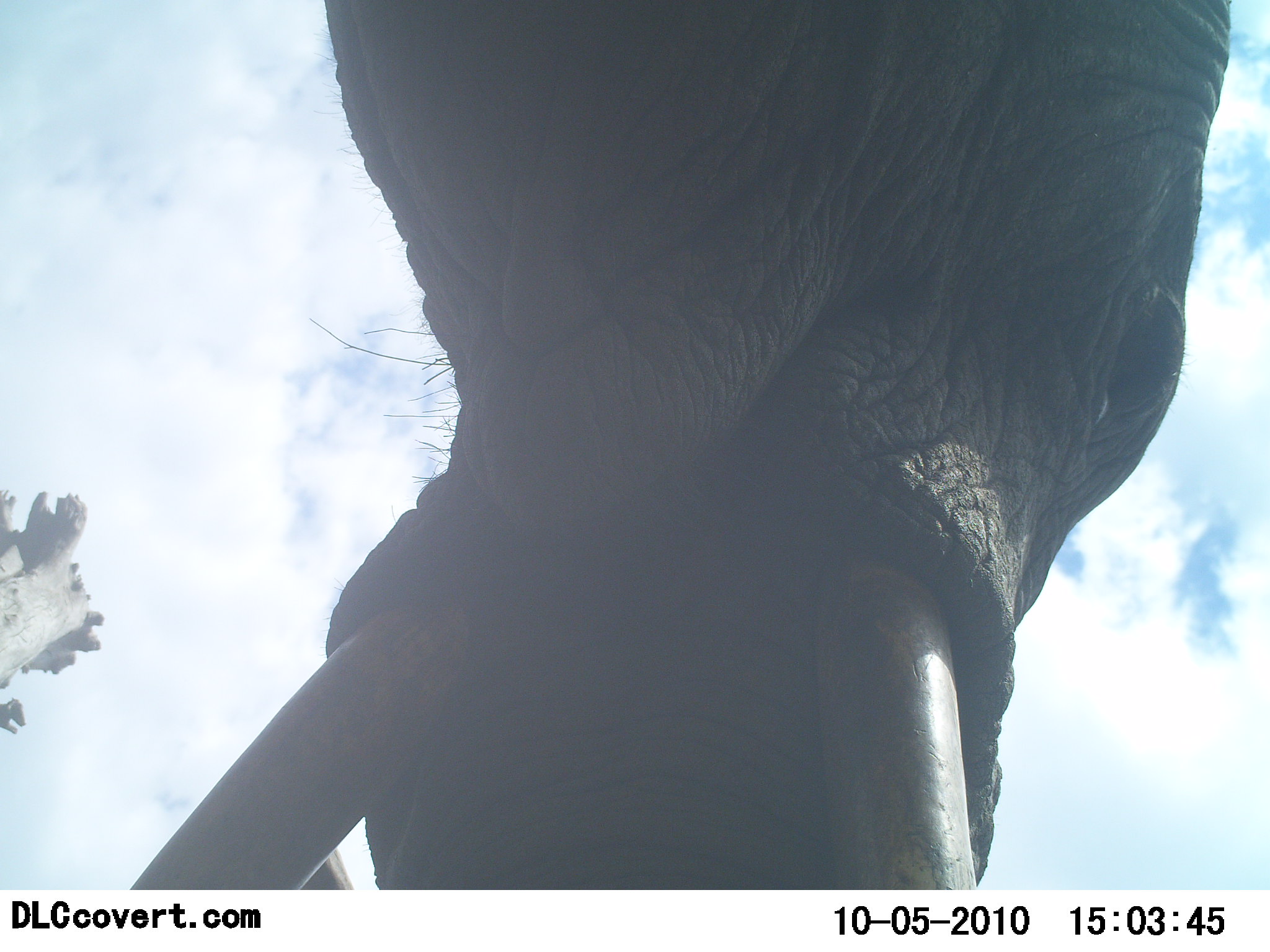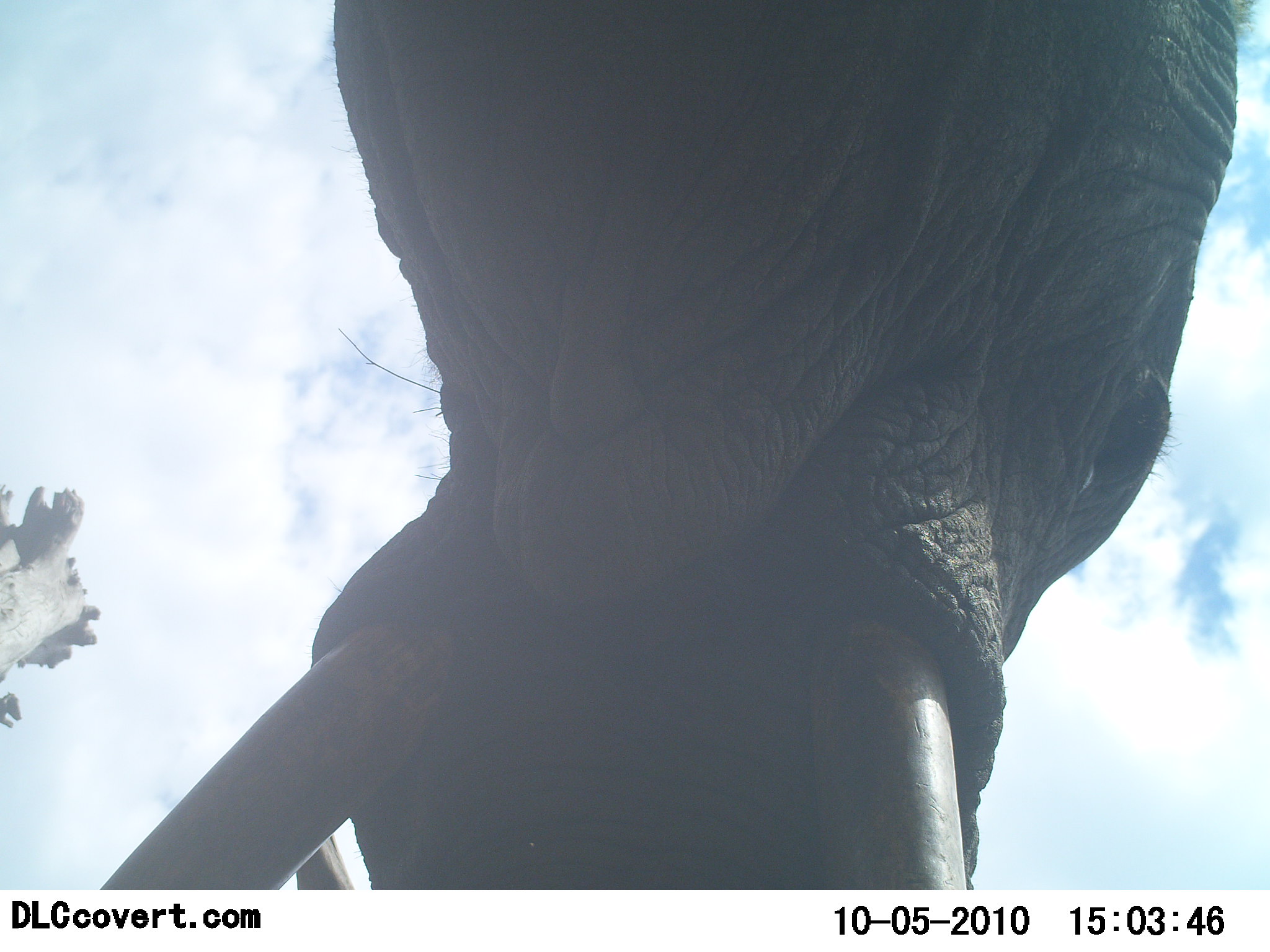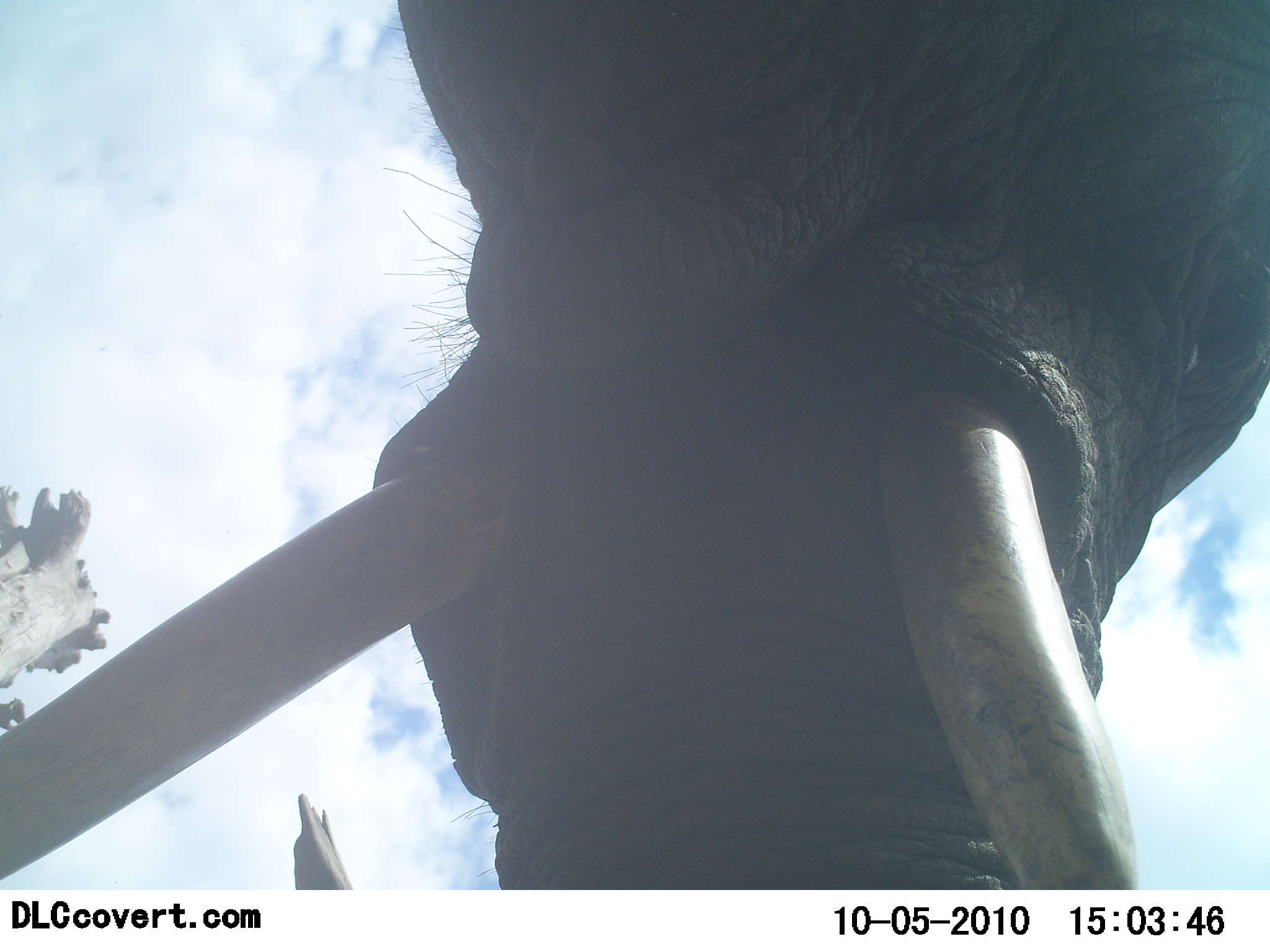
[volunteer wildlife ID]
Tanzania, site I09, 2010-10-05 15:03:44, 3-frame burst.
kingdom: Animalia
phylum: Chordata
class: Mammalia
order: Proboscidea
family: Elephantidae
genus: Loxodonta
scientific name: Loxodonta africana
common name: african bush elephant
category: elephant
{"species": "elephant (african bush elephant) (Loxodonta africana)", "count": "1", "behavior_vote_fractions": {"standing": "76%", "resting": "0%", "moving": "18%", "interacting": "12%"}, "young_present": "0%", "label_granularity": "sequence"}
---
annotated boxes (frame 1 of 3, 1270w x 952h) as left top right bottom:
animal: 129 1 1232 891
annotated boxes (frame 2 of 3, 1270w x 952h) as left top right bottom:
animal: 97 0 1252 891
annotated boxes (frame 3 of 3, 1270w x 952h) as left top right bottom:
animal: 0 2 1269 889